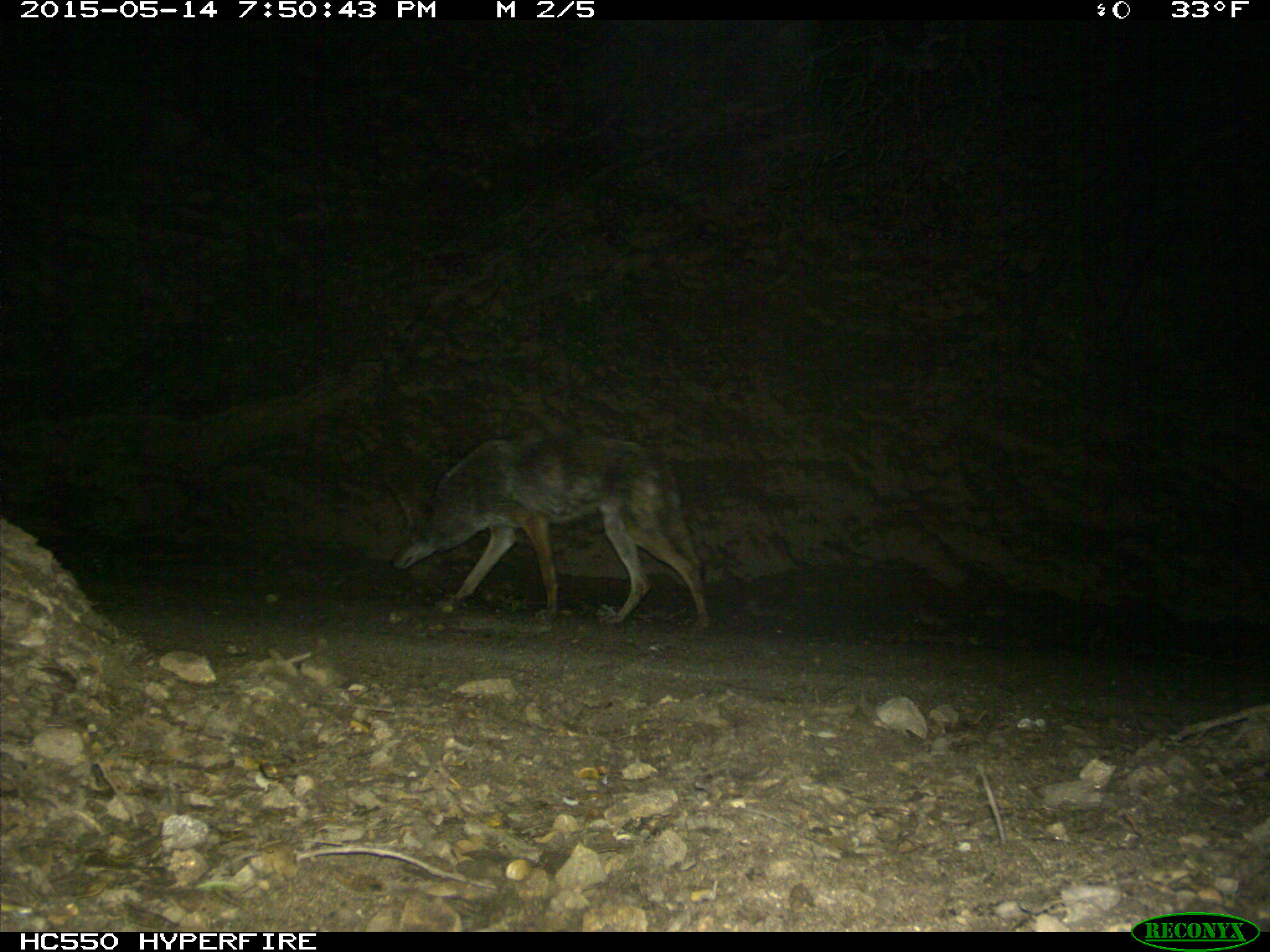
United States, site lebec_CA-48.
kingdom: Animalia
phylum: Chordata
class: Mammalia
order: Carnivora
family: Canidae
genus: Canis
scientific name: Canis latrans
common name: coyote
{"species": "Canis latrans (coyote)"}